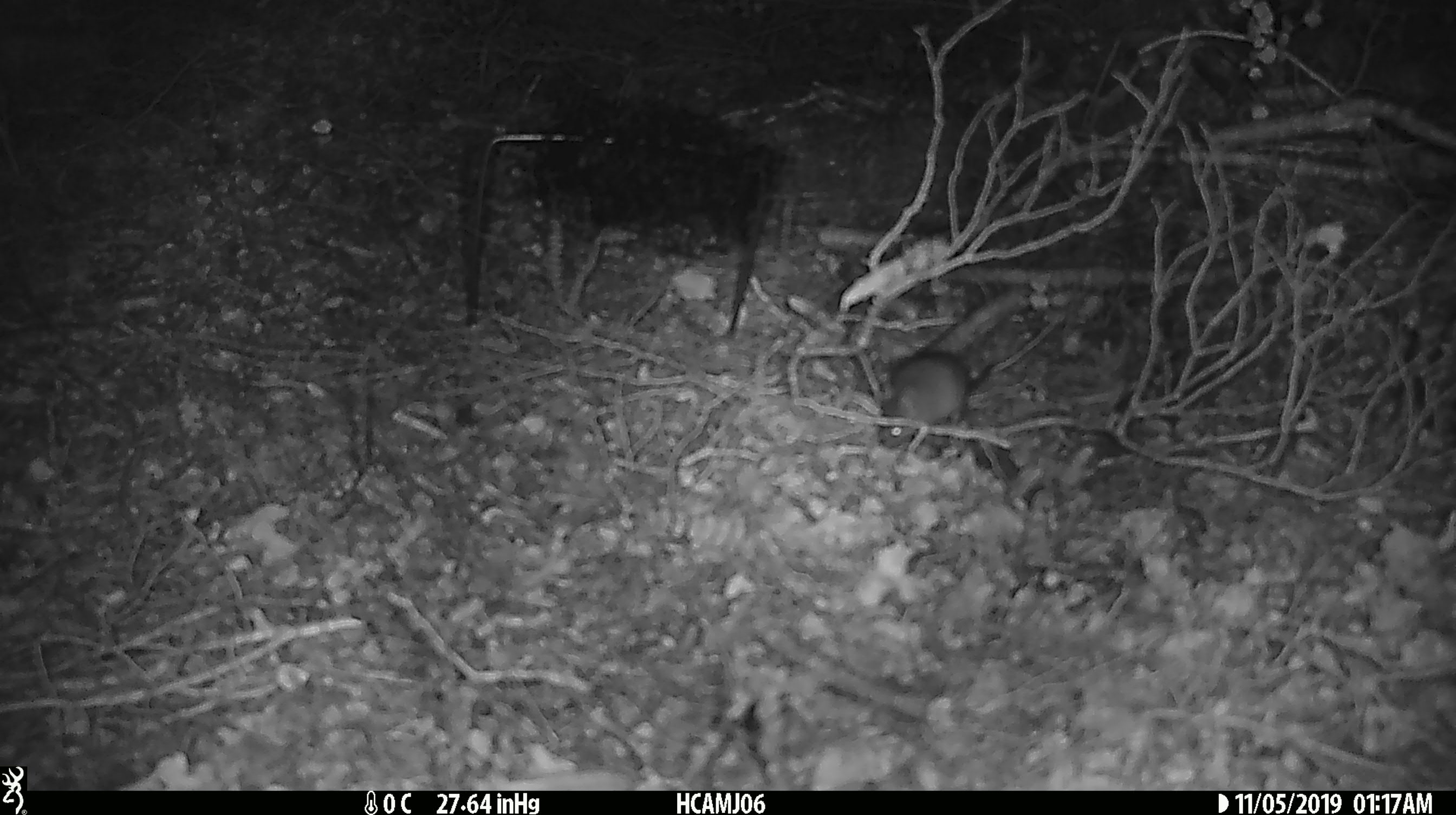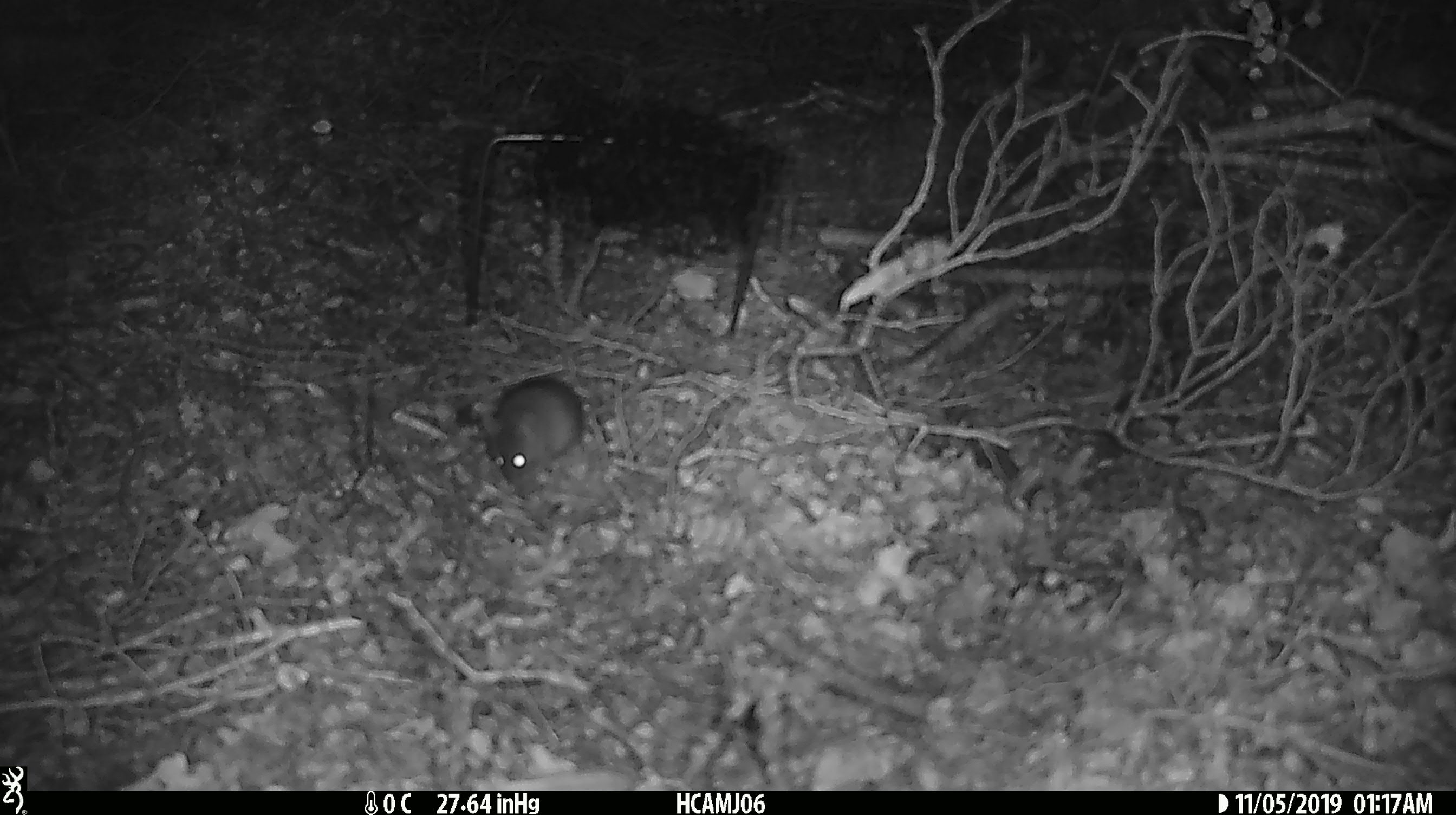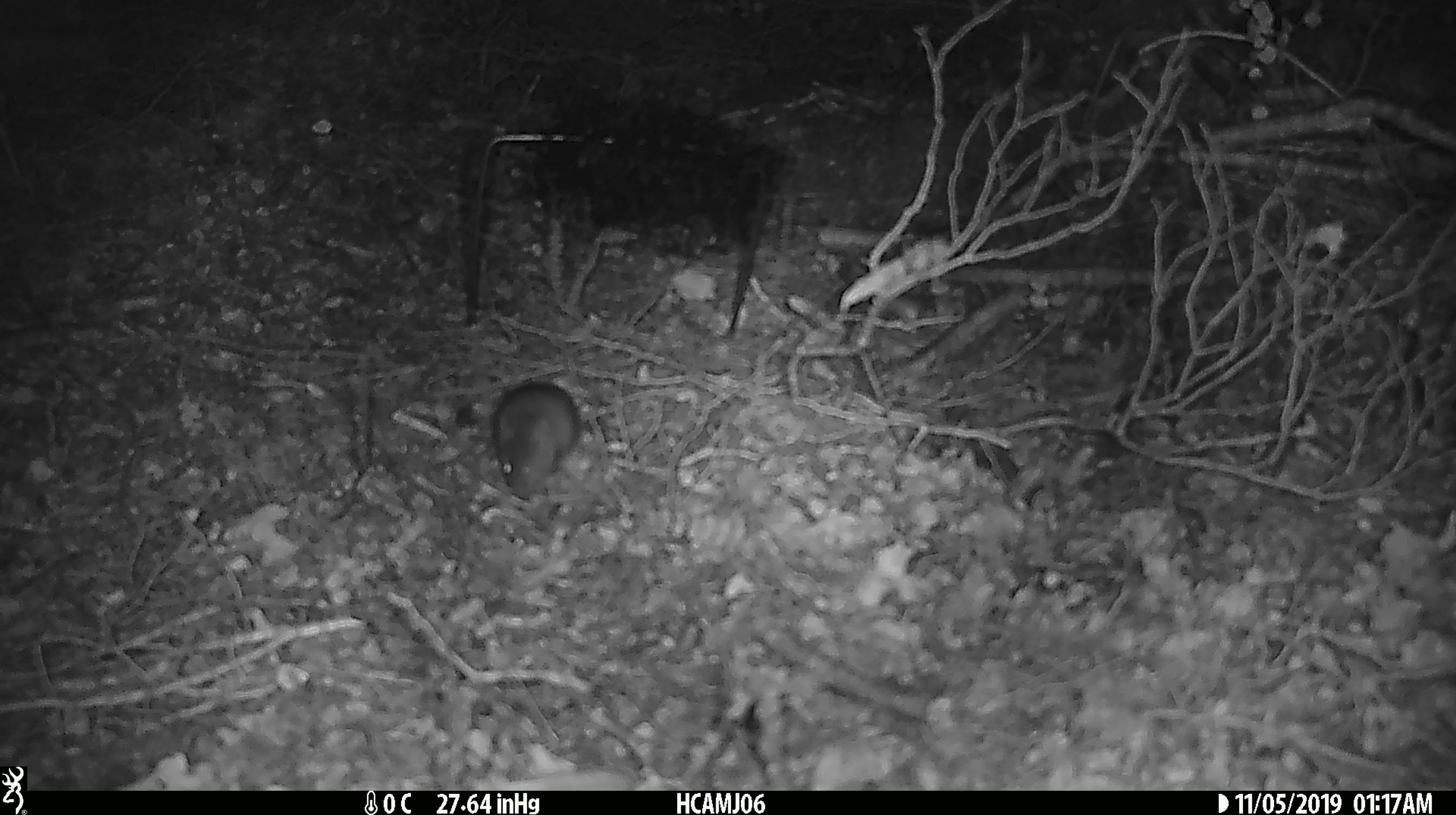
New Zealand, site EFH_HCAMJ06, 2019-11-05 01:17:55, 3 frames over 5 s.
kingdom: Animalia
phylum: Chordata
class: Mammalia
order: Rodentia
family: Muridae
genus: Mus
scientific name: Mus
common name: mouse